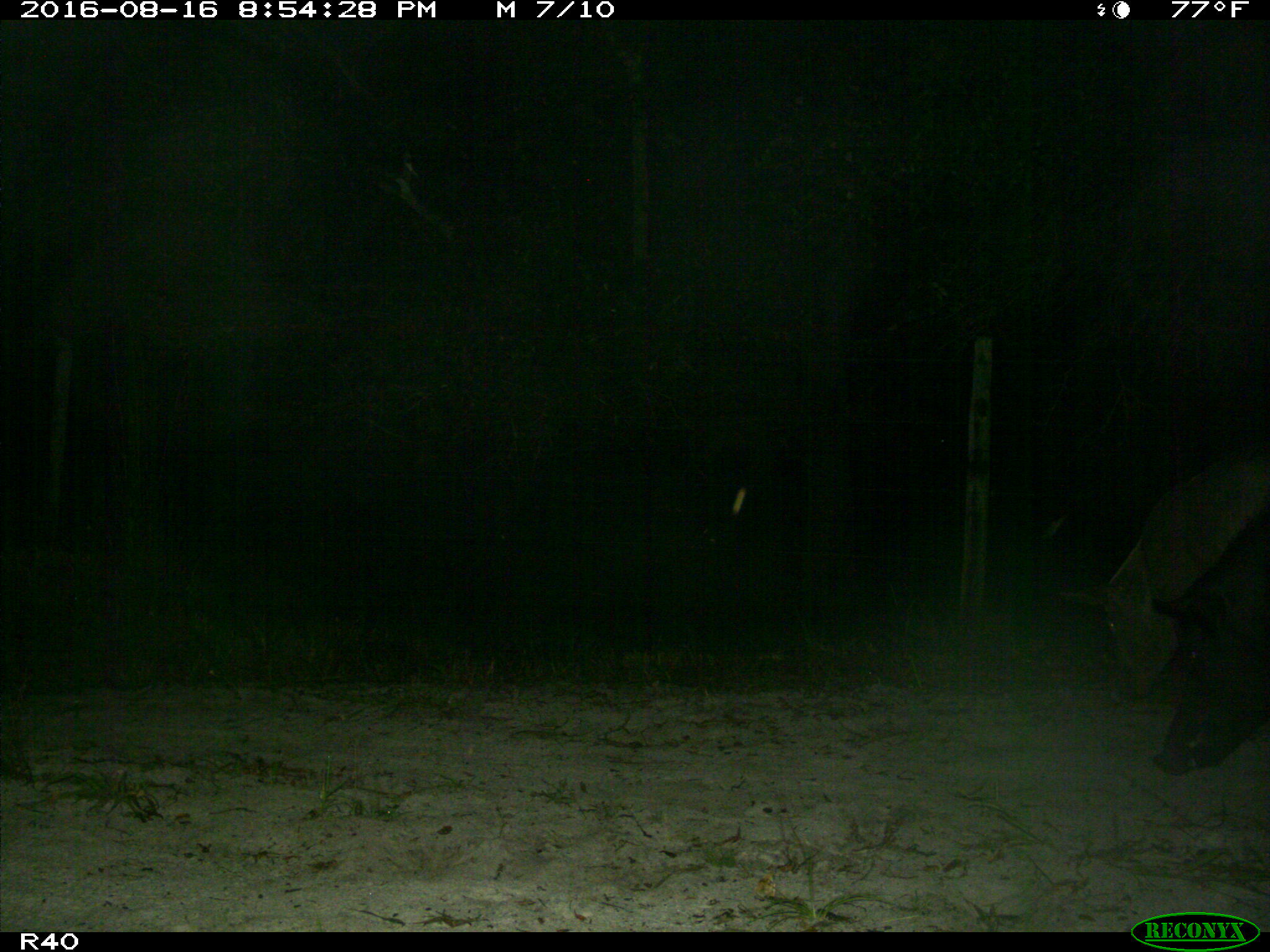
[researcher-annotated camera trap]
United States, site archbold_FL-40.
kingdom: Animalia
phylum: Chordata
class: Mammalia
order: Artiodactyla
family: Suidae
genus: Sus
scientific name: Sus scrofa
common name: wild boar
Sus scrofa (wild boar).